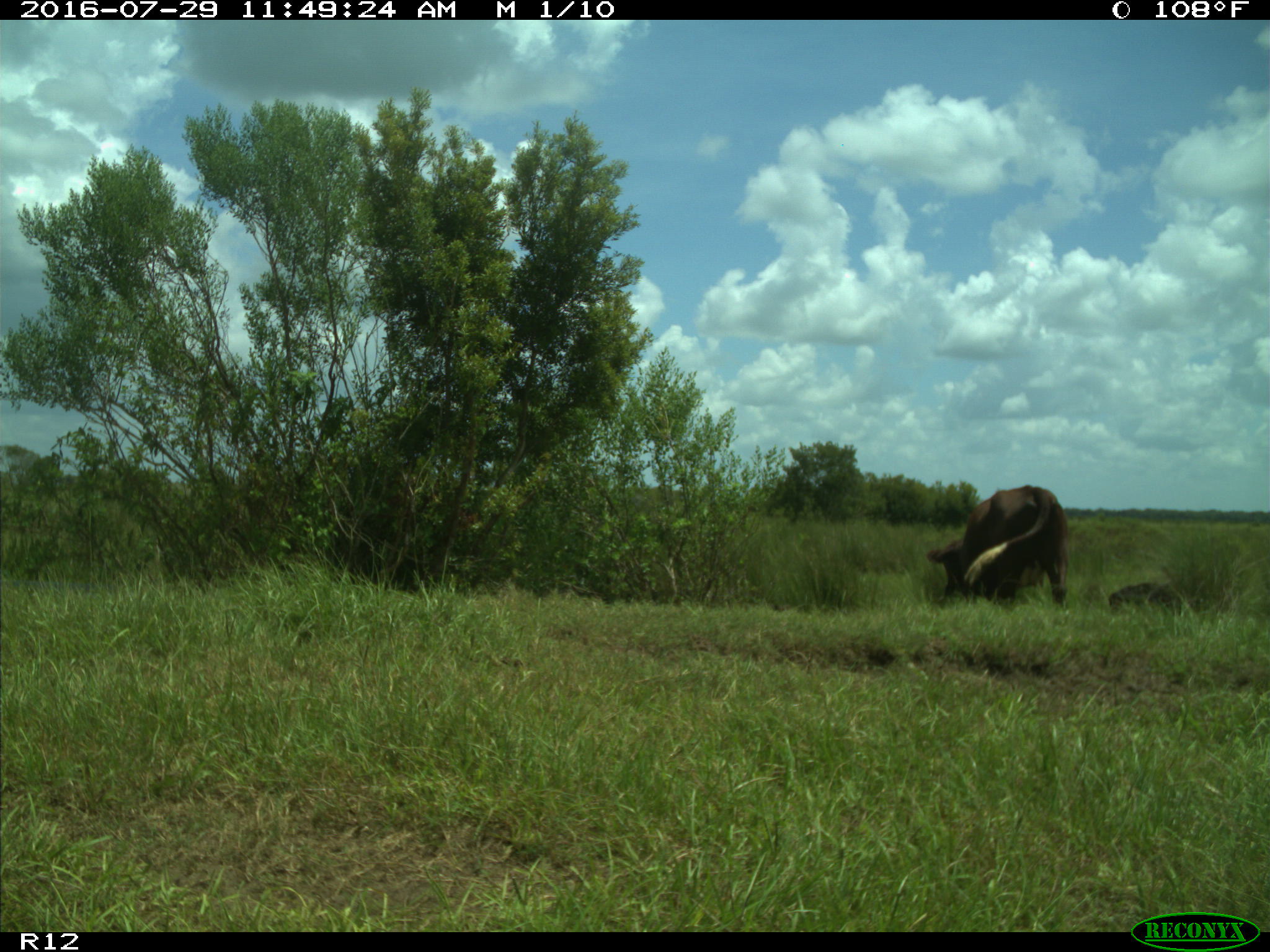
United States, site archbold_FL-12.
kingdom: Animalia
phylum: Chordata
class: Mammalia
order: Artiodactyla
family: Bovidae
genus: Bos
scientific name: Bos taurus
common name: domestic cow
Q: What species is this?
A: Bos taurus (domestic cow).